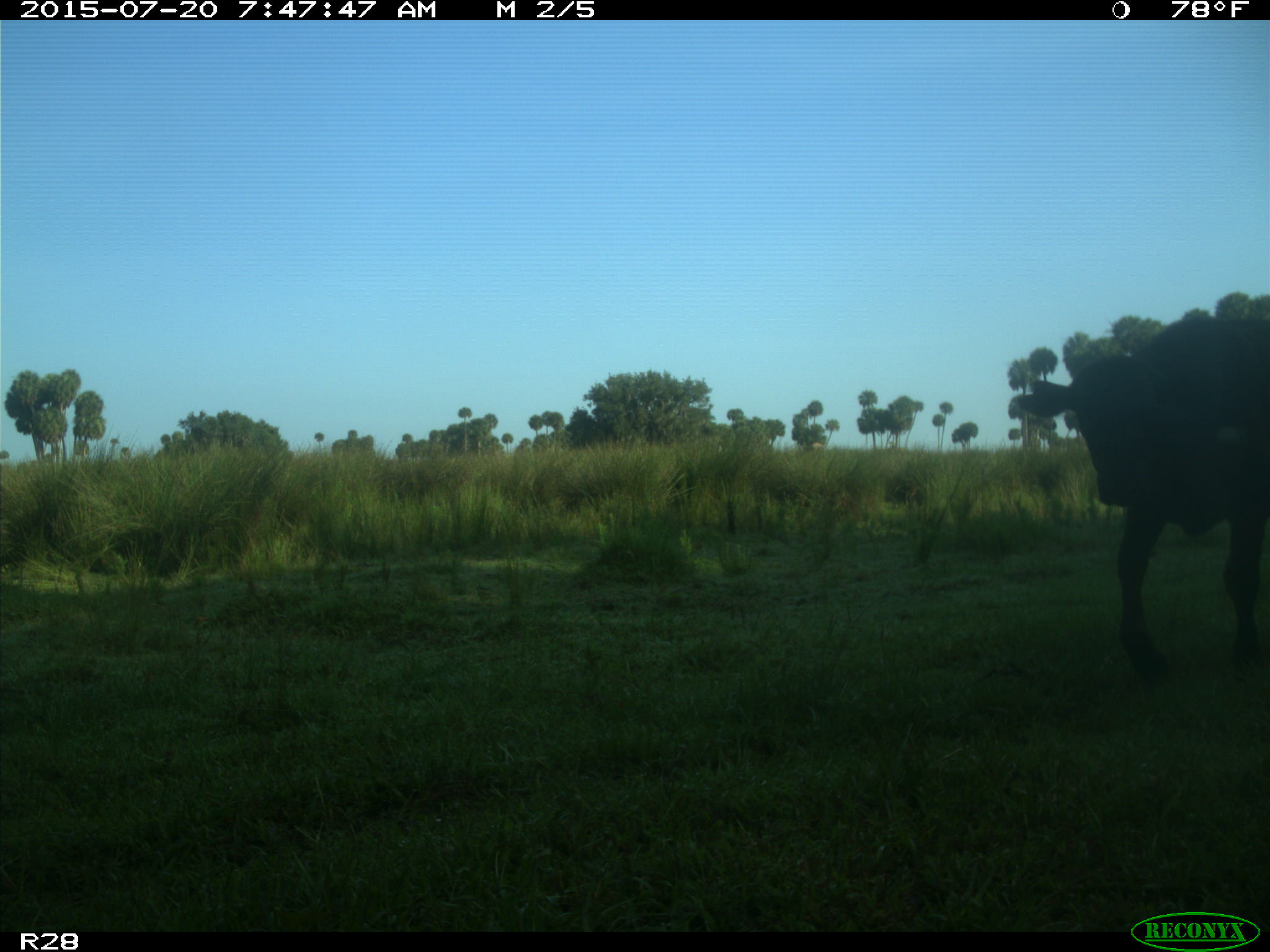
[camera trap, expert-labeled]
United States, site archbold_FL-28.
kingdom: Animalia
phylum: Chordata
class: Mammalia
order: Artiodactyla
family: Bovidae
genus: Bos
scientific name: Bos taurus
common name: domestic cow